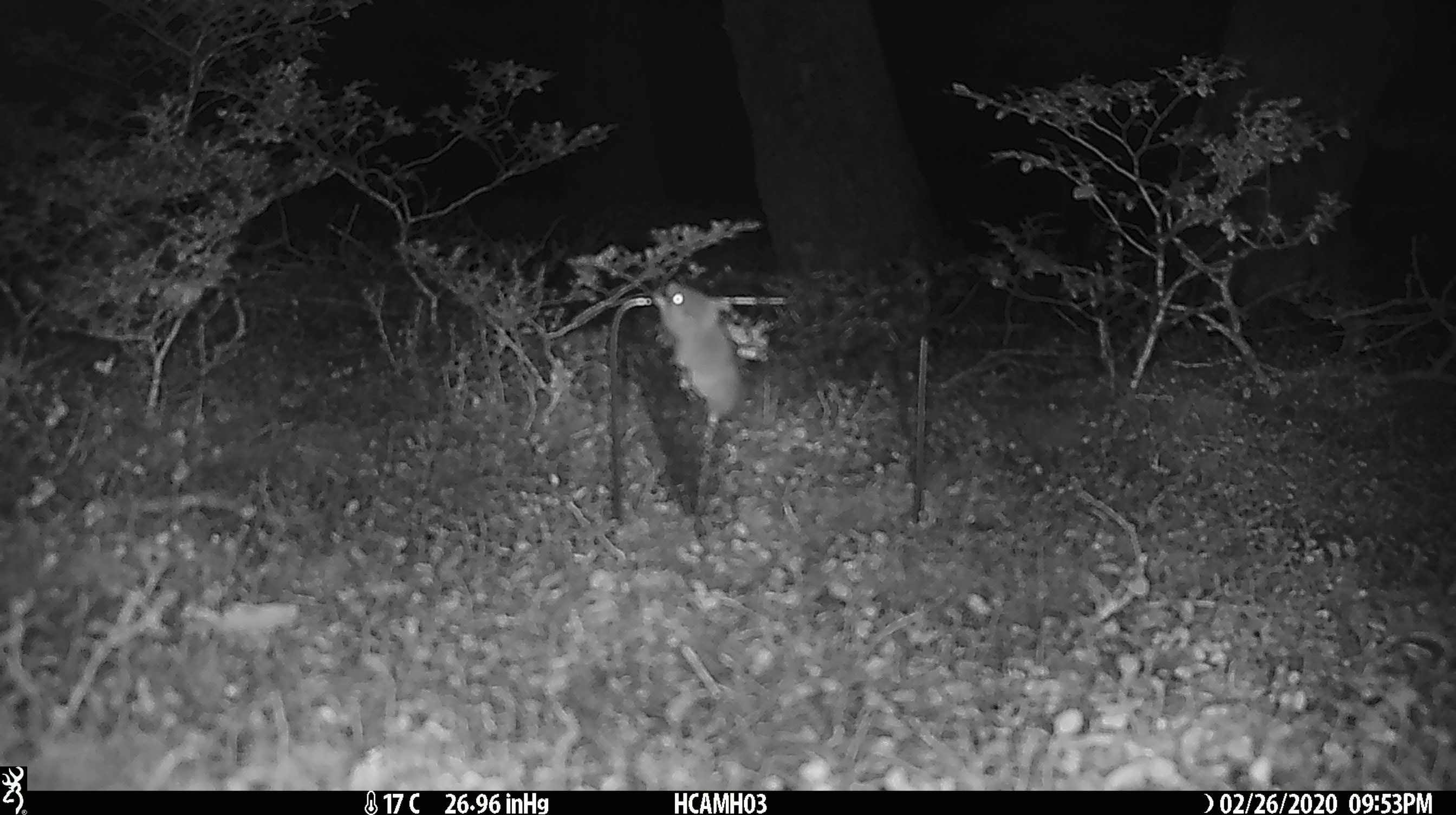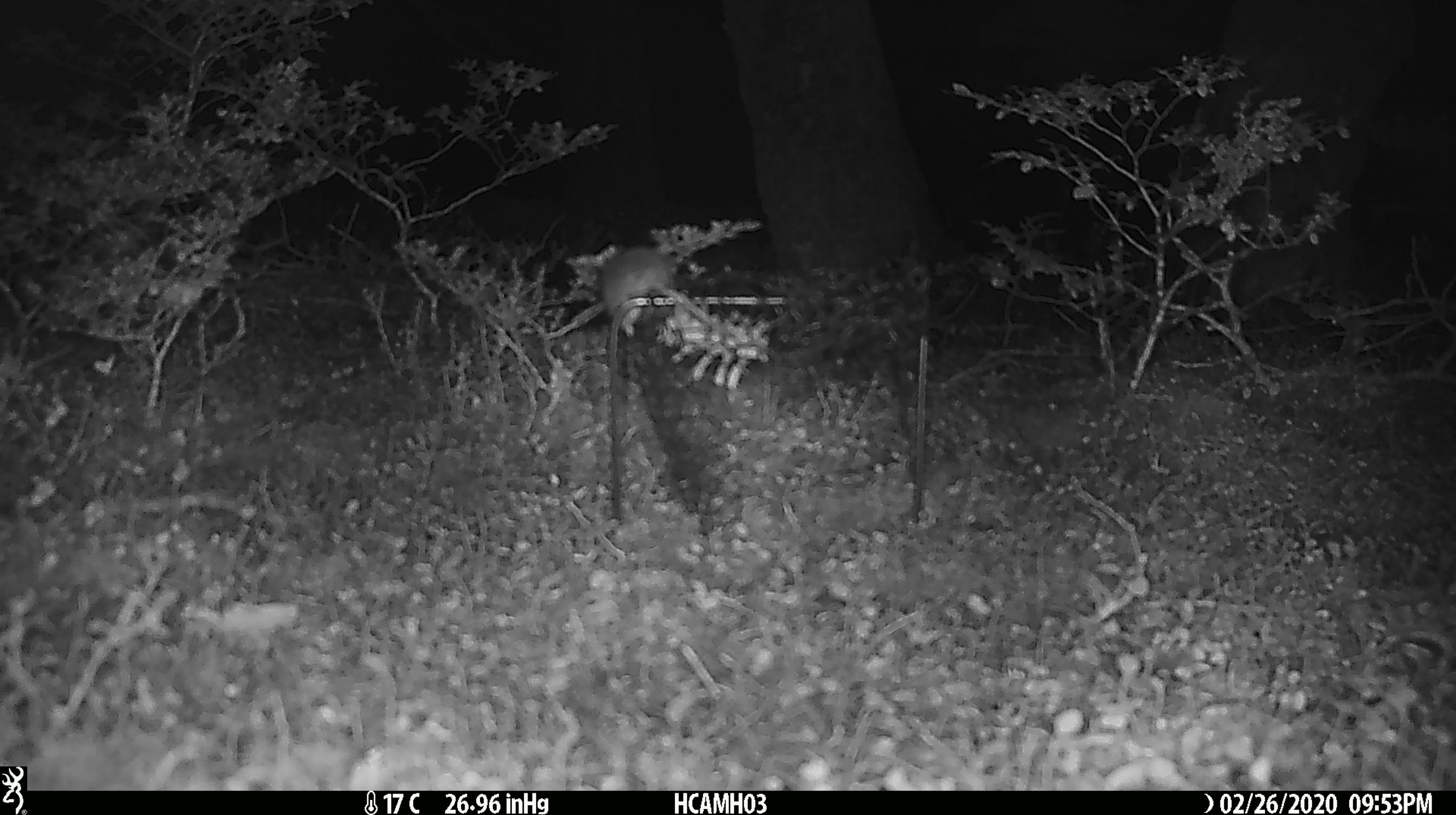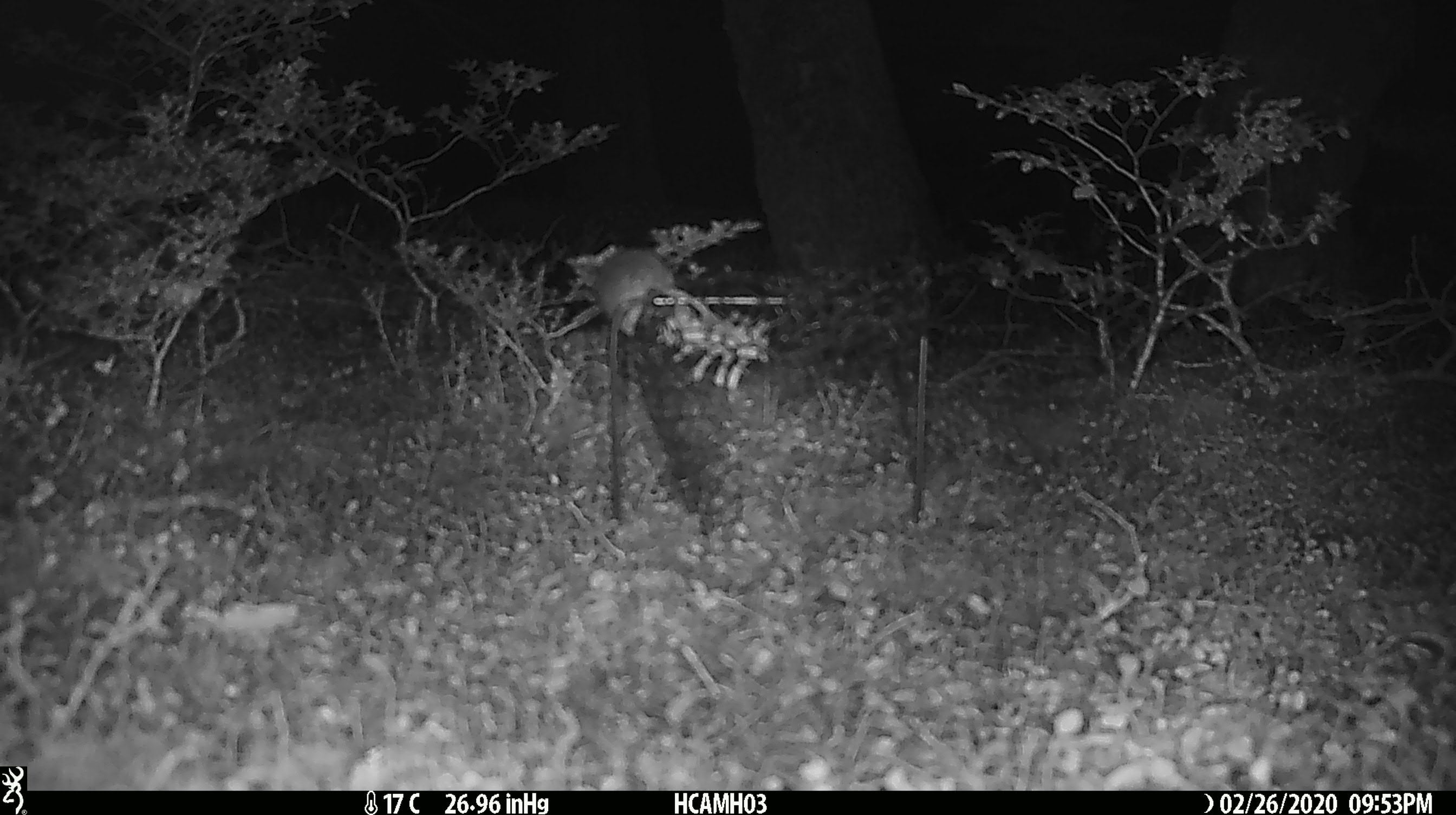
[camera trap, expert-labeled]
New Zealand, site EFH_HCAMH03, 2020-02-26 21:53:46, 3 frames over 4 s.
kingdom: Animalia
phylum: Chordata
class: Mammalia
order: Rodentia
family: Muridae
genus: Mus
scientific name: Mus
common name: mouse